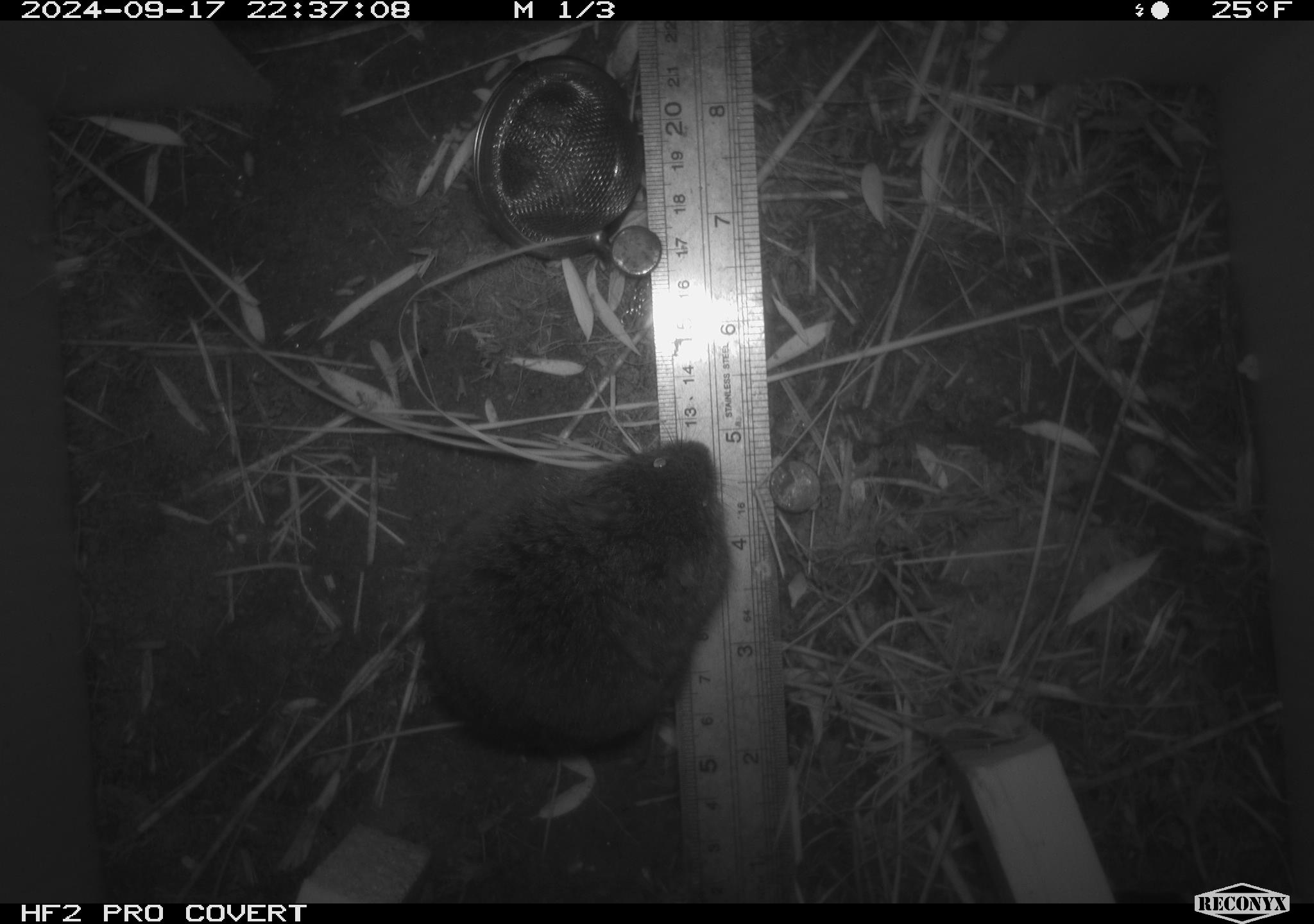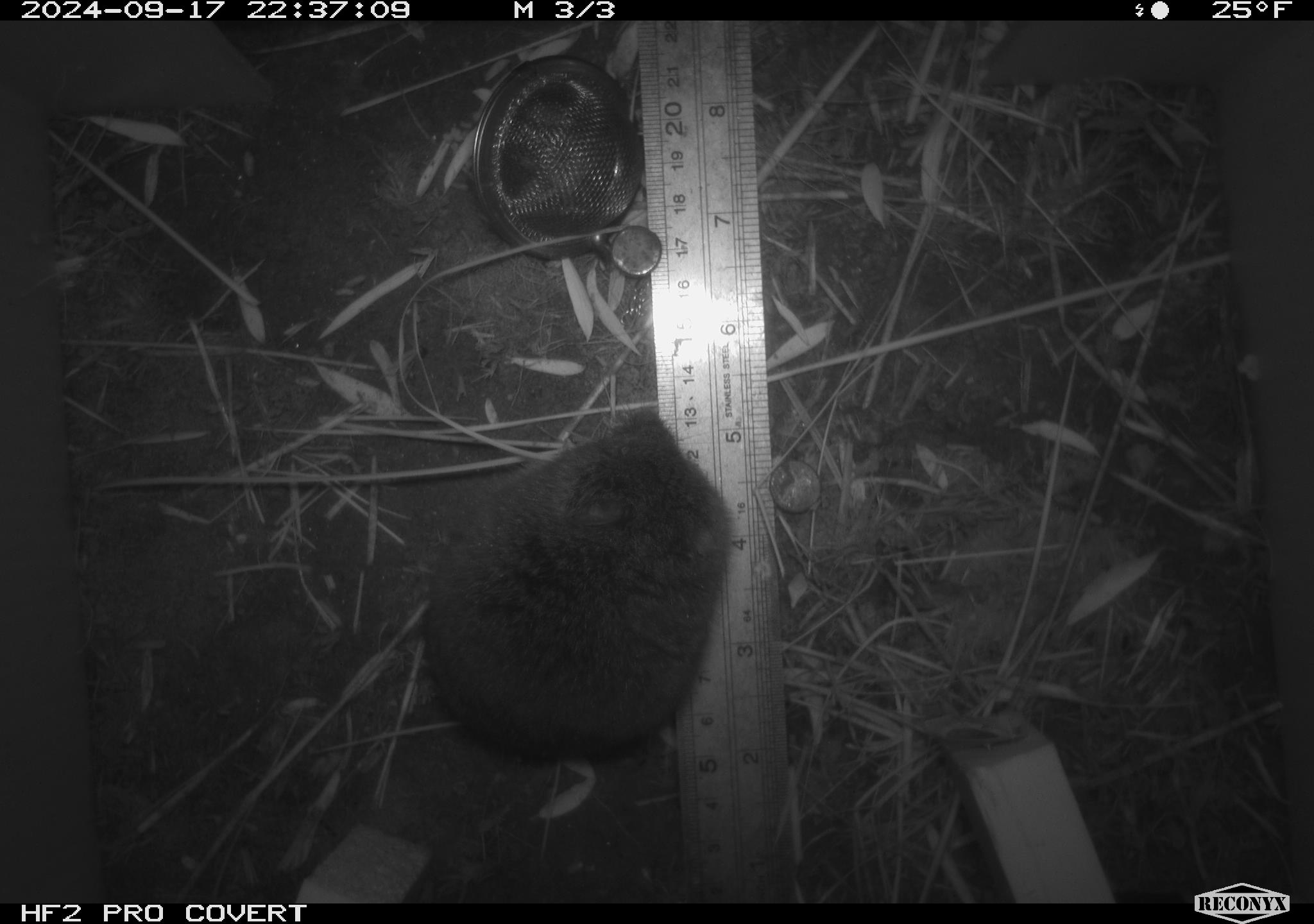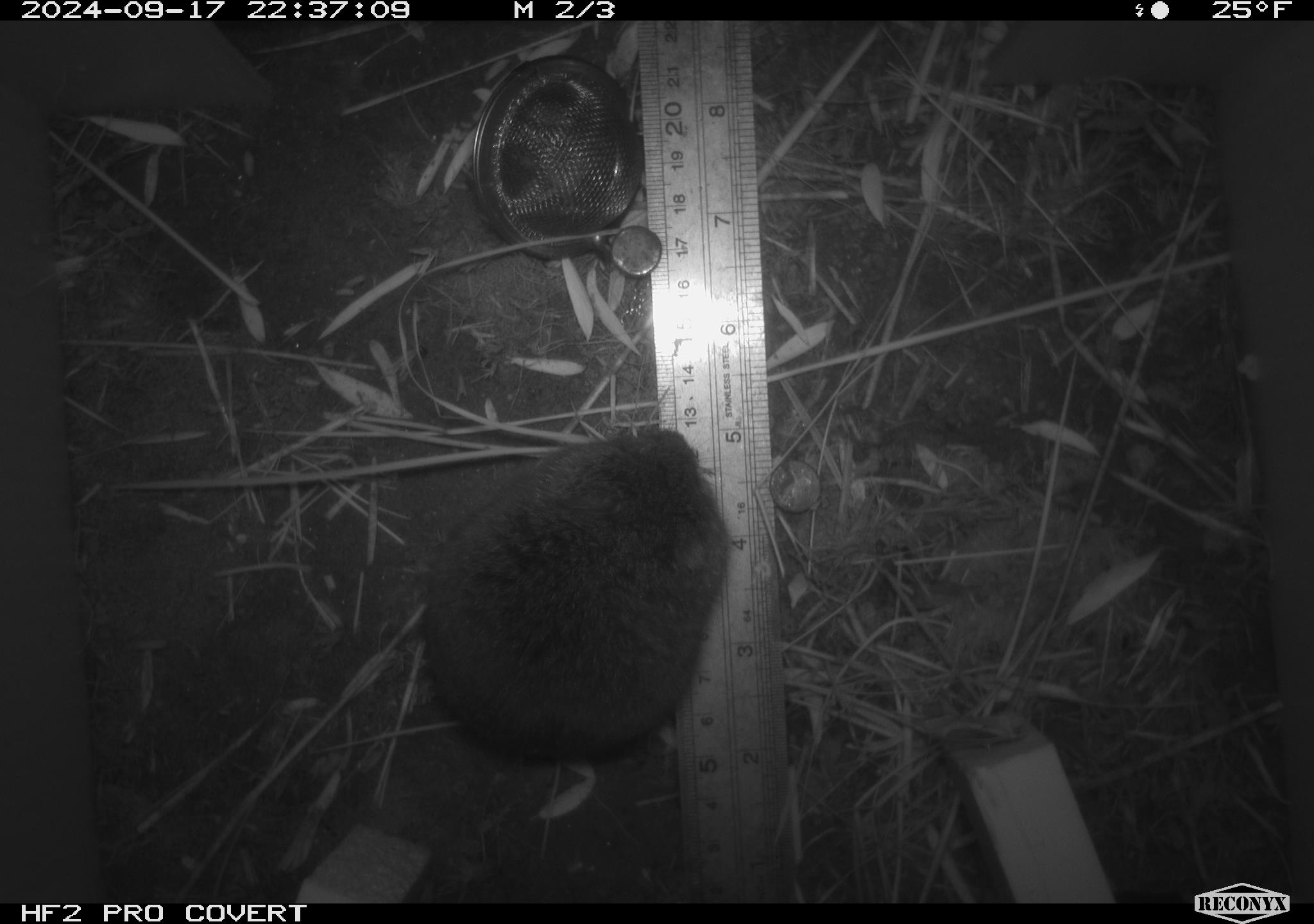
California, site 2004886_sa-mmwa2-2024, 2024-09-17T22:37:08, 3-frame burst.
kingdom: Animalia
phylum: Chordata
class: Mammalia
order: Rodentia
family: Cricetidae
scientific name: Arvicolinae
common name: voles, lemmings, and muskrats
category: arvicolinae subfamily